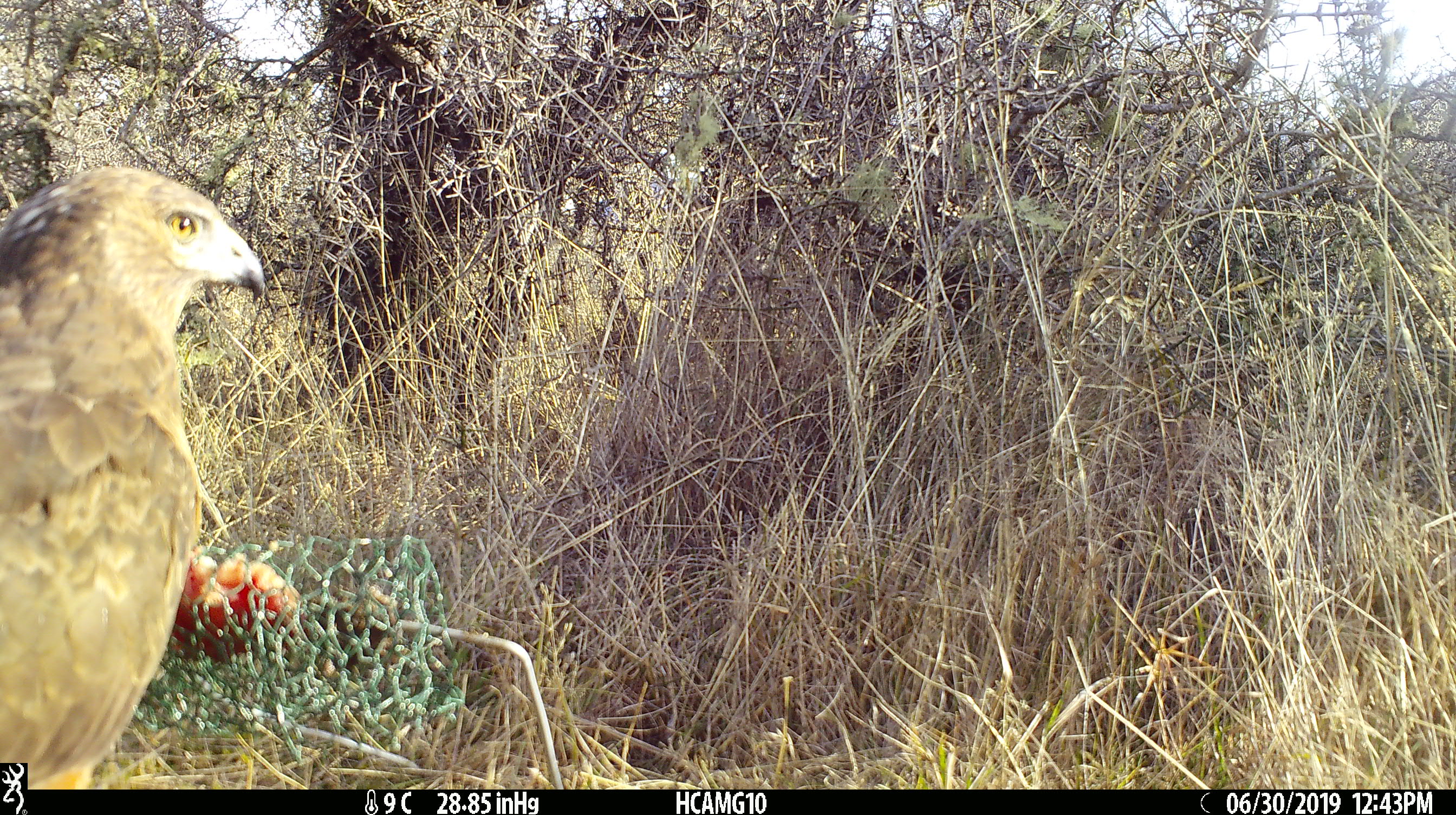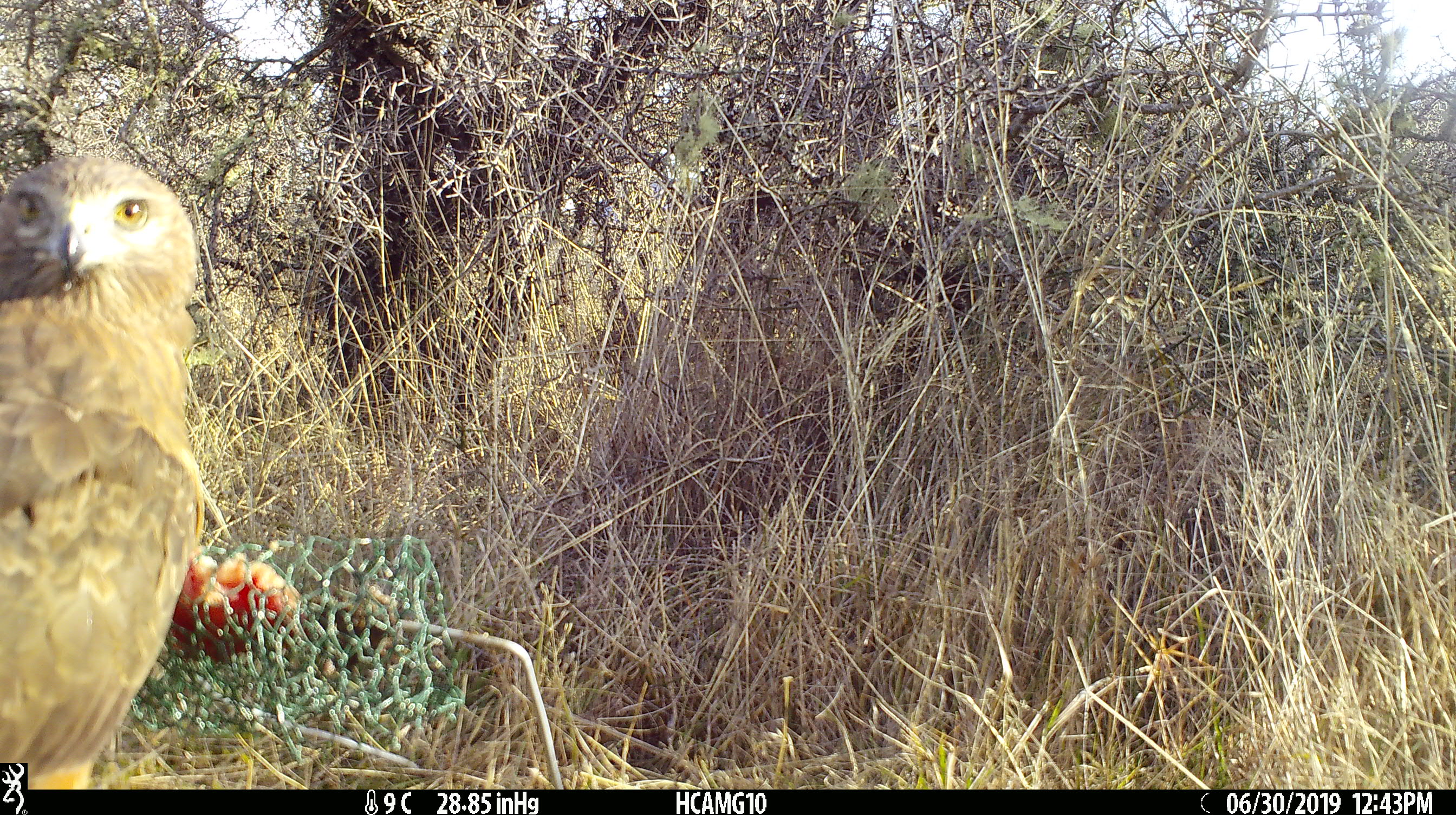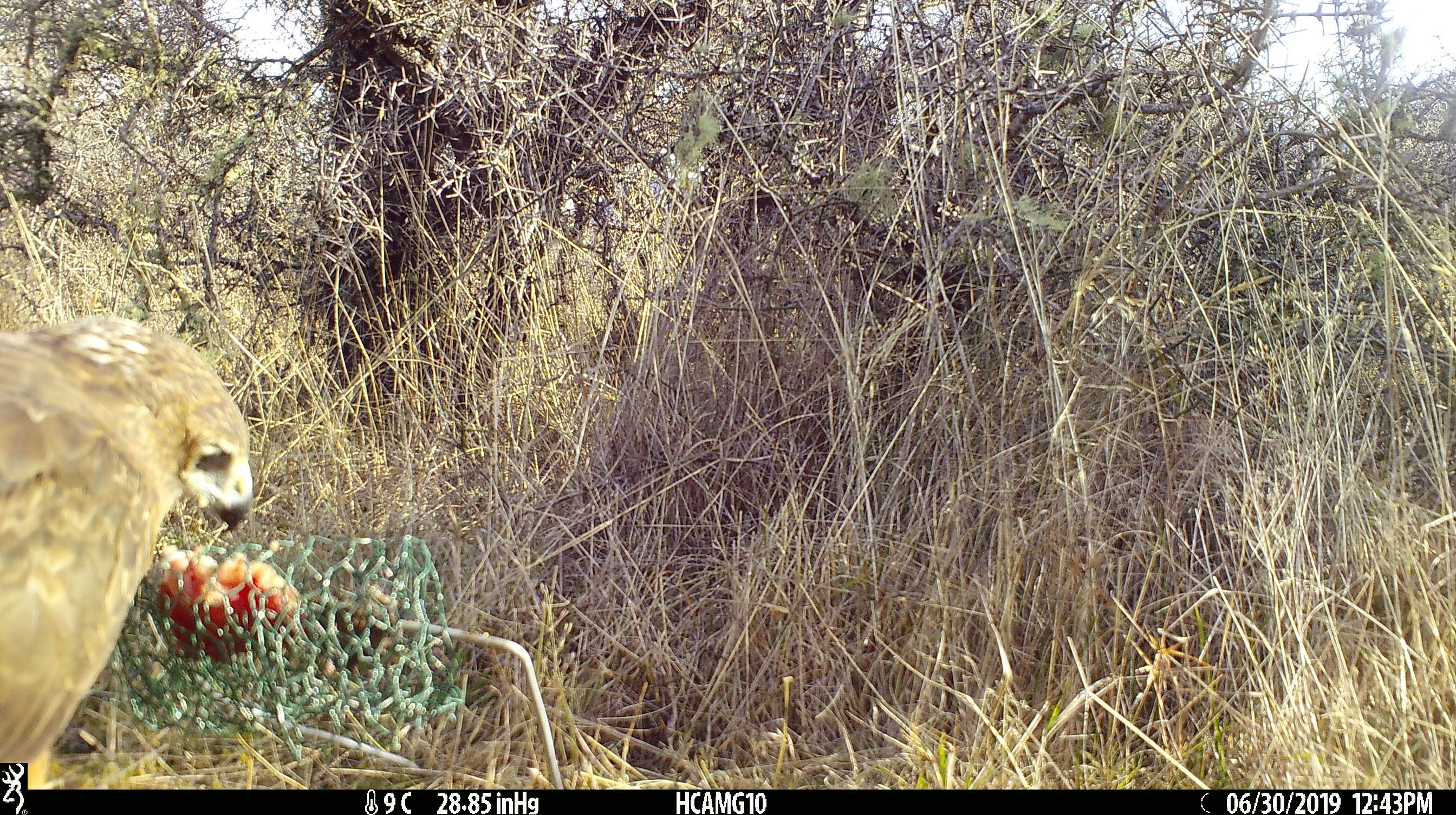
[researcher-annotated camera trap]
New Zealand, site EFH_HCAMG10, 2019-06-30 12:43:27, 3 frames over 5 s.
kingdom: Animalia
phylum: Chordata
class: Aves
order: Accipitriformes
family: Accipitridae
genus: Circus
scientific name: Circus approximans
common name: swamp harrier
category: harrier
Harrier (swamp harrier) (Circus approximans).